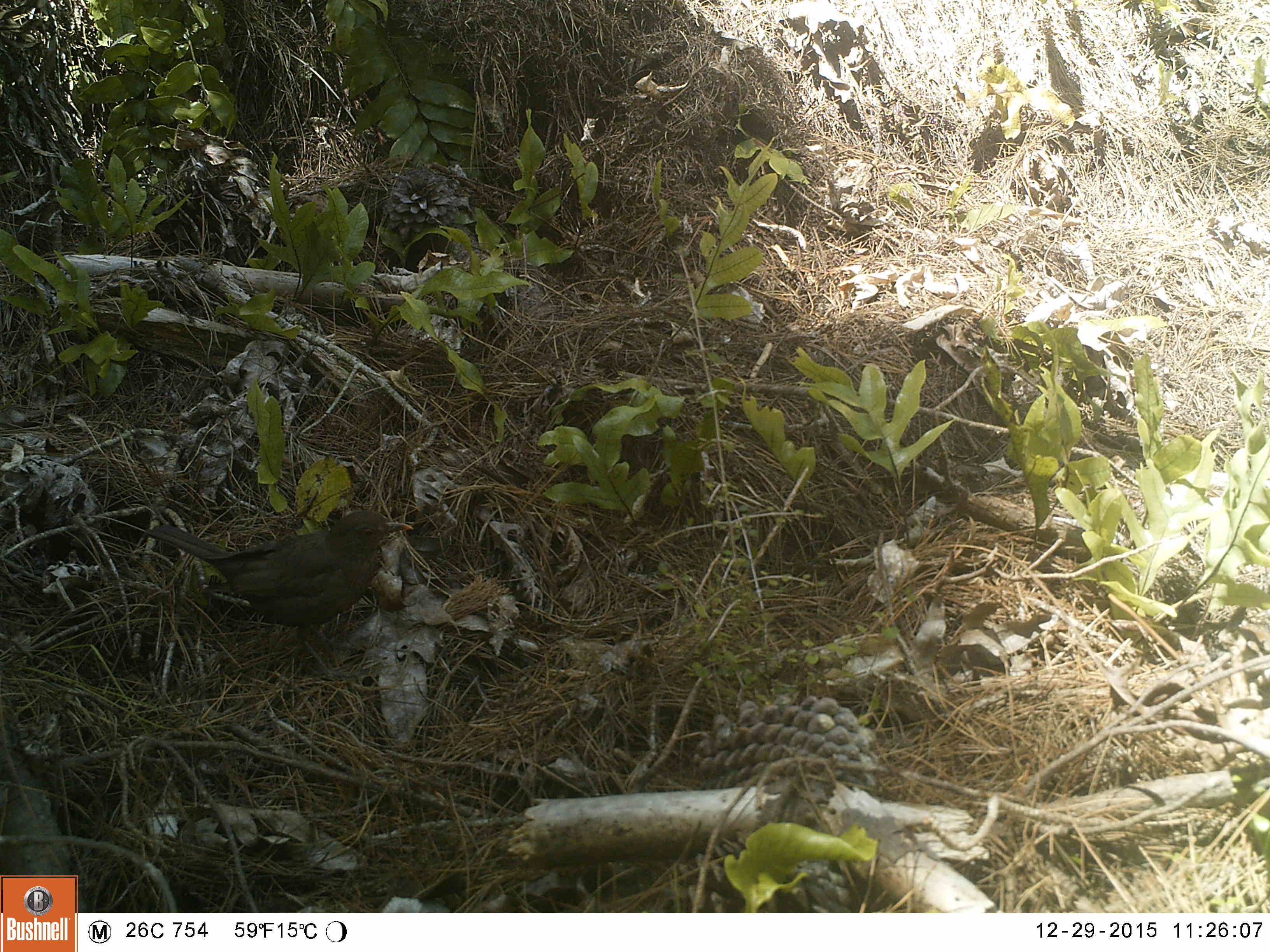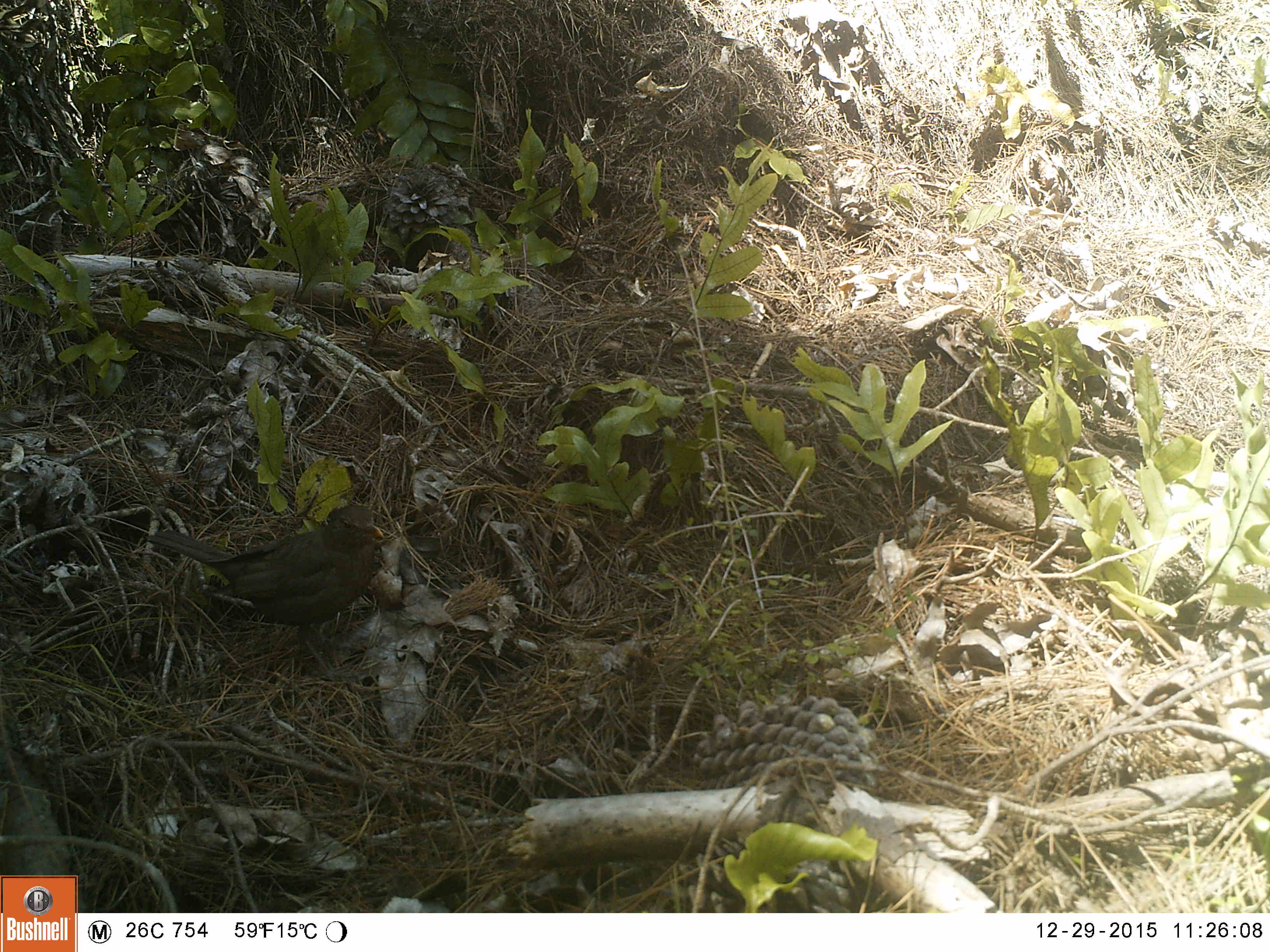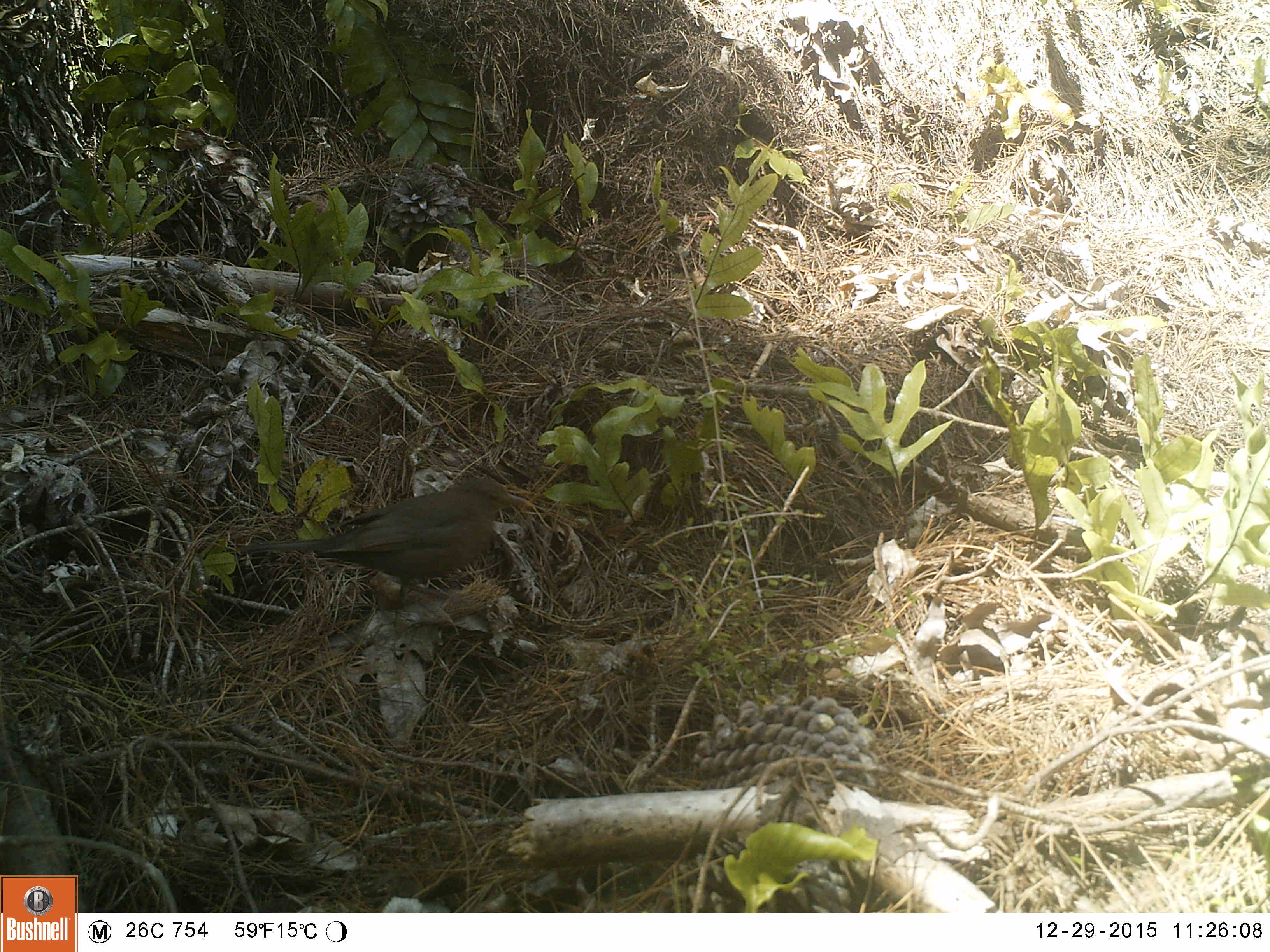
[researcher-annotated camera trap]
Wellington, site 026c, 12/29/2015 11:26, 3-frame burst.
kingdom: Animalia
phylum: Chordata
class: Aves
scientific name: Aves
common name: bird